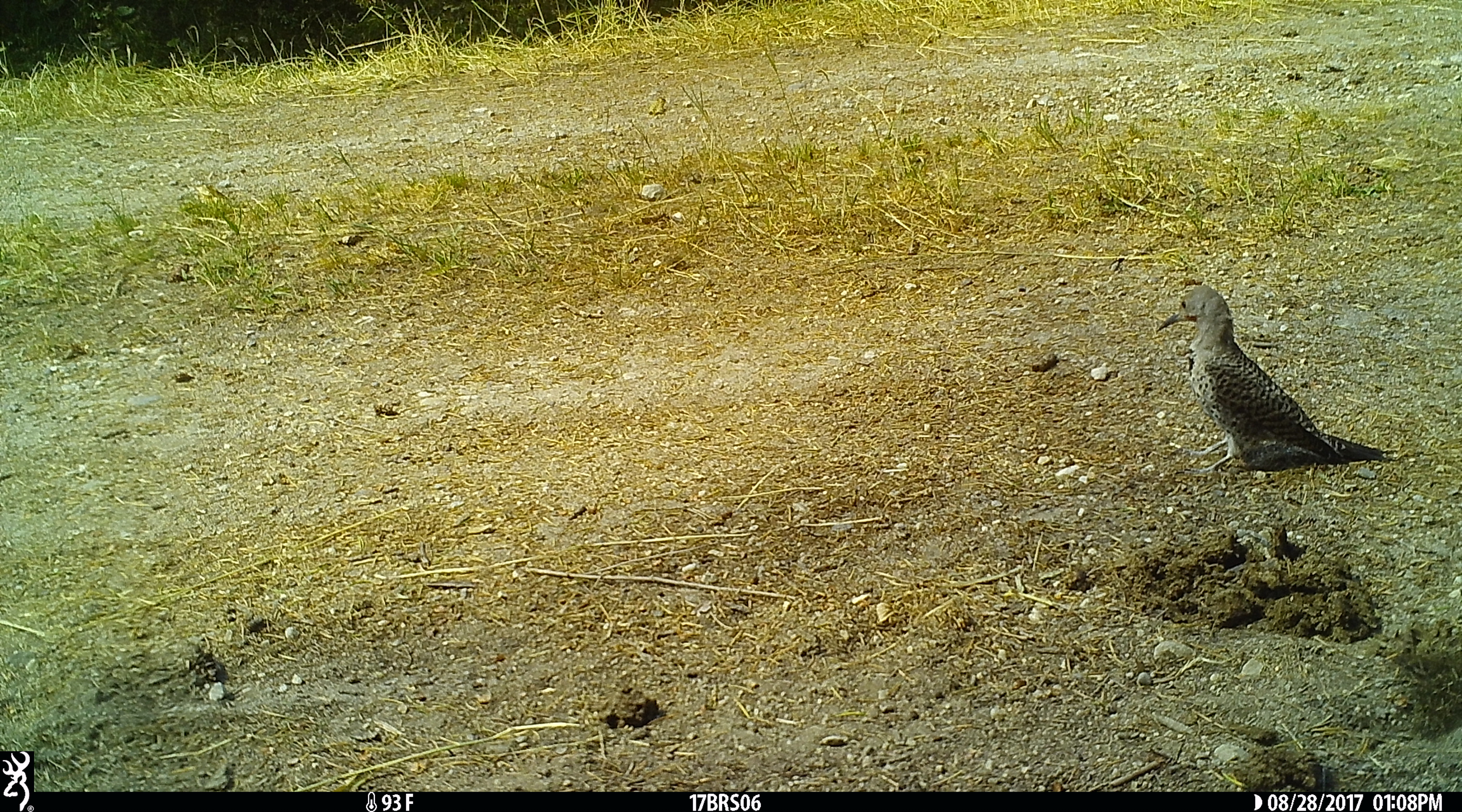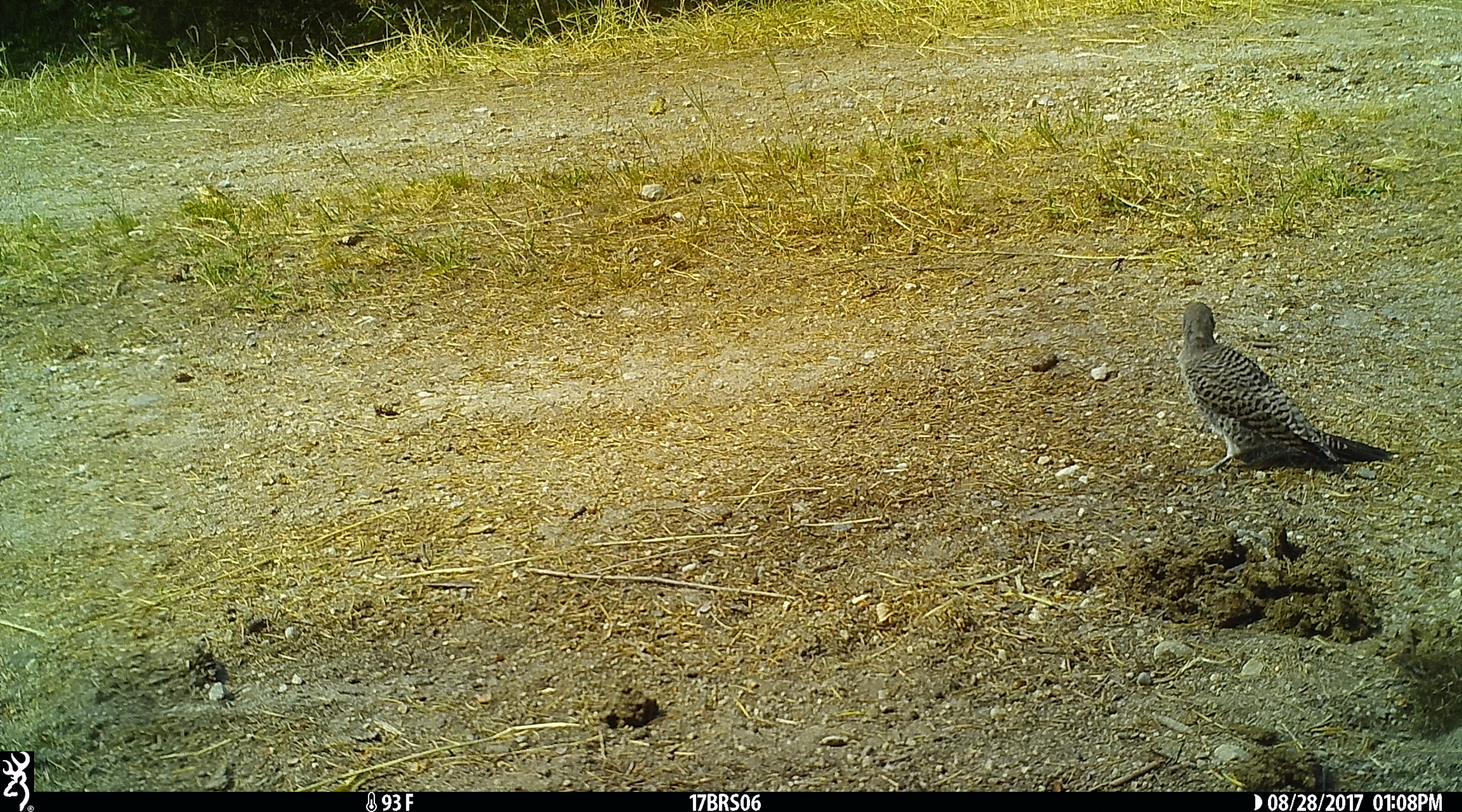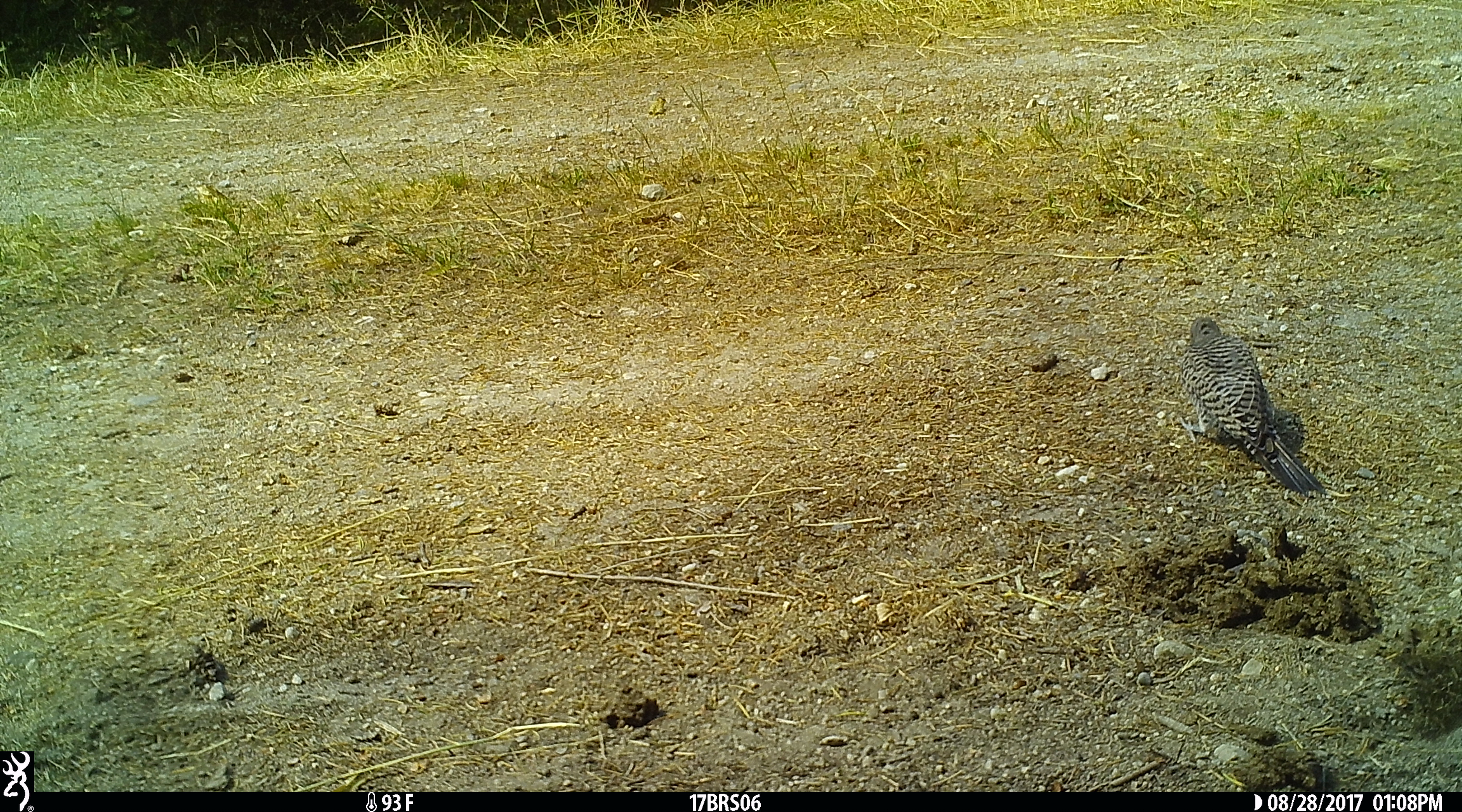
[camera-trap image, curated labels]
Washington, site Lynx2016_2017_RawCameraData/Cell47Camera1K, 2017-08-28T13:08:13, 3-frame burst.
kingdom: Animalia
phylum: Chordata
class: Aves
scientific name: Aves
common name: birds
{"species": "Aves (birds)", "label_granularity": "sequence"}